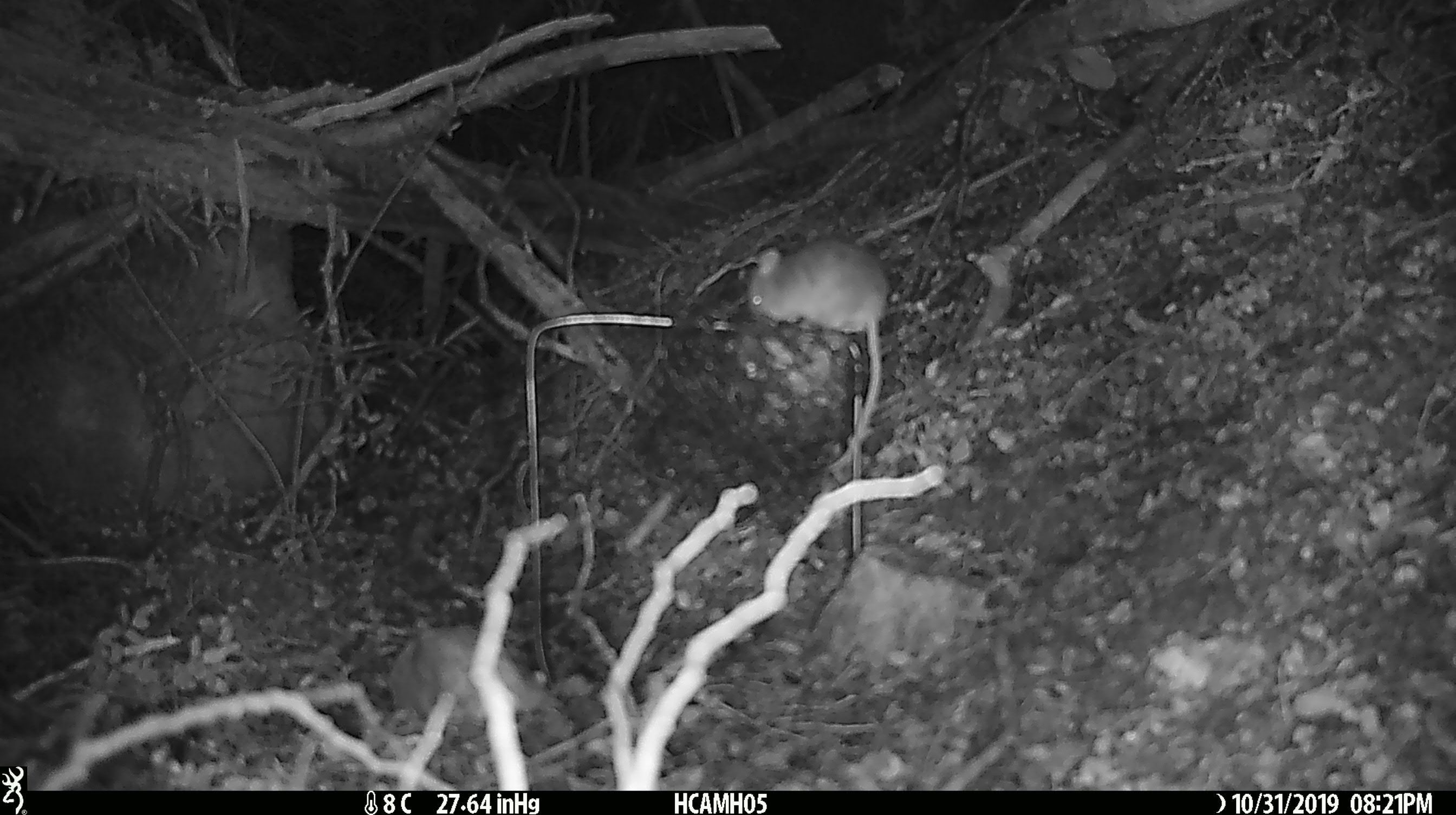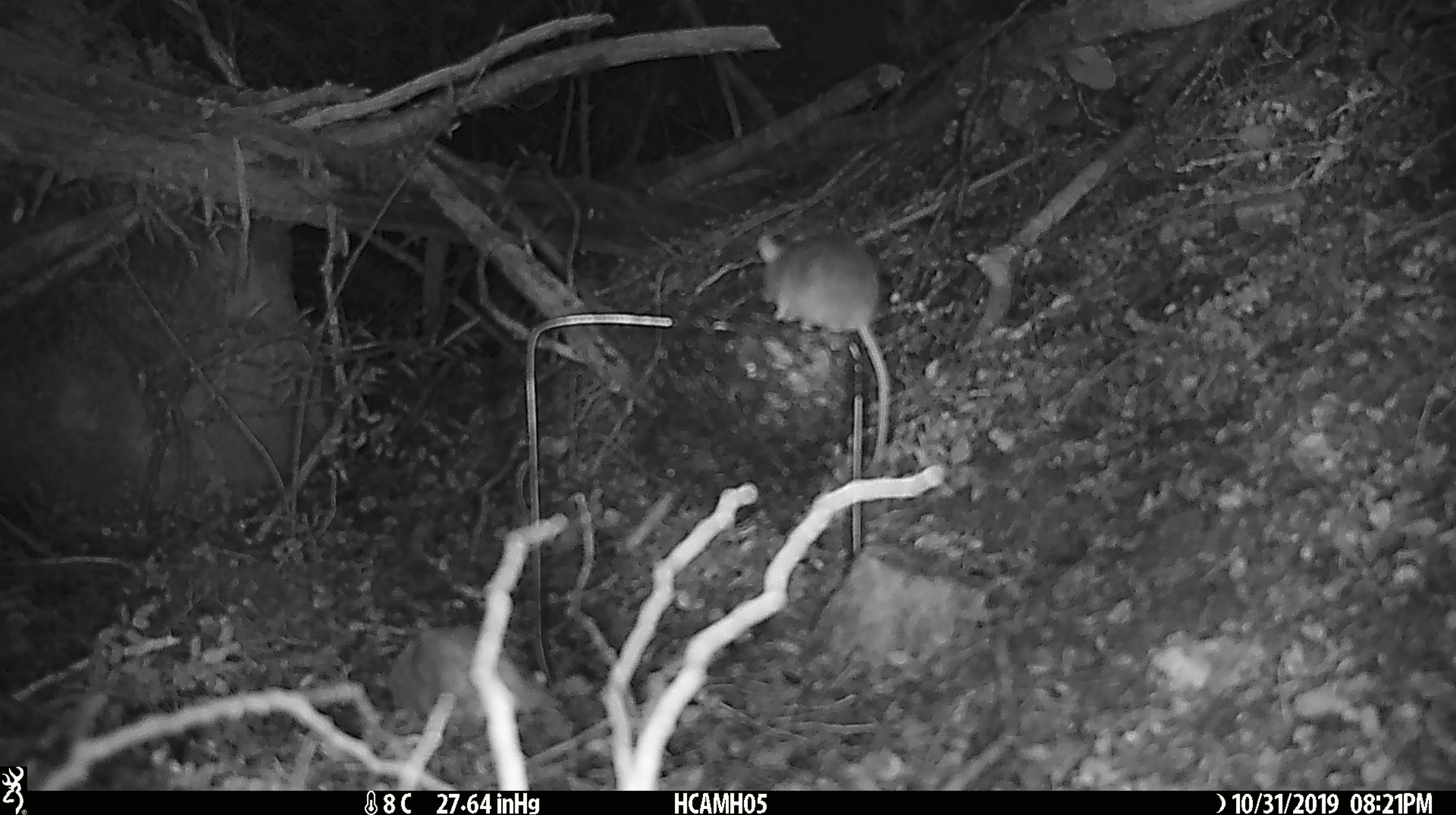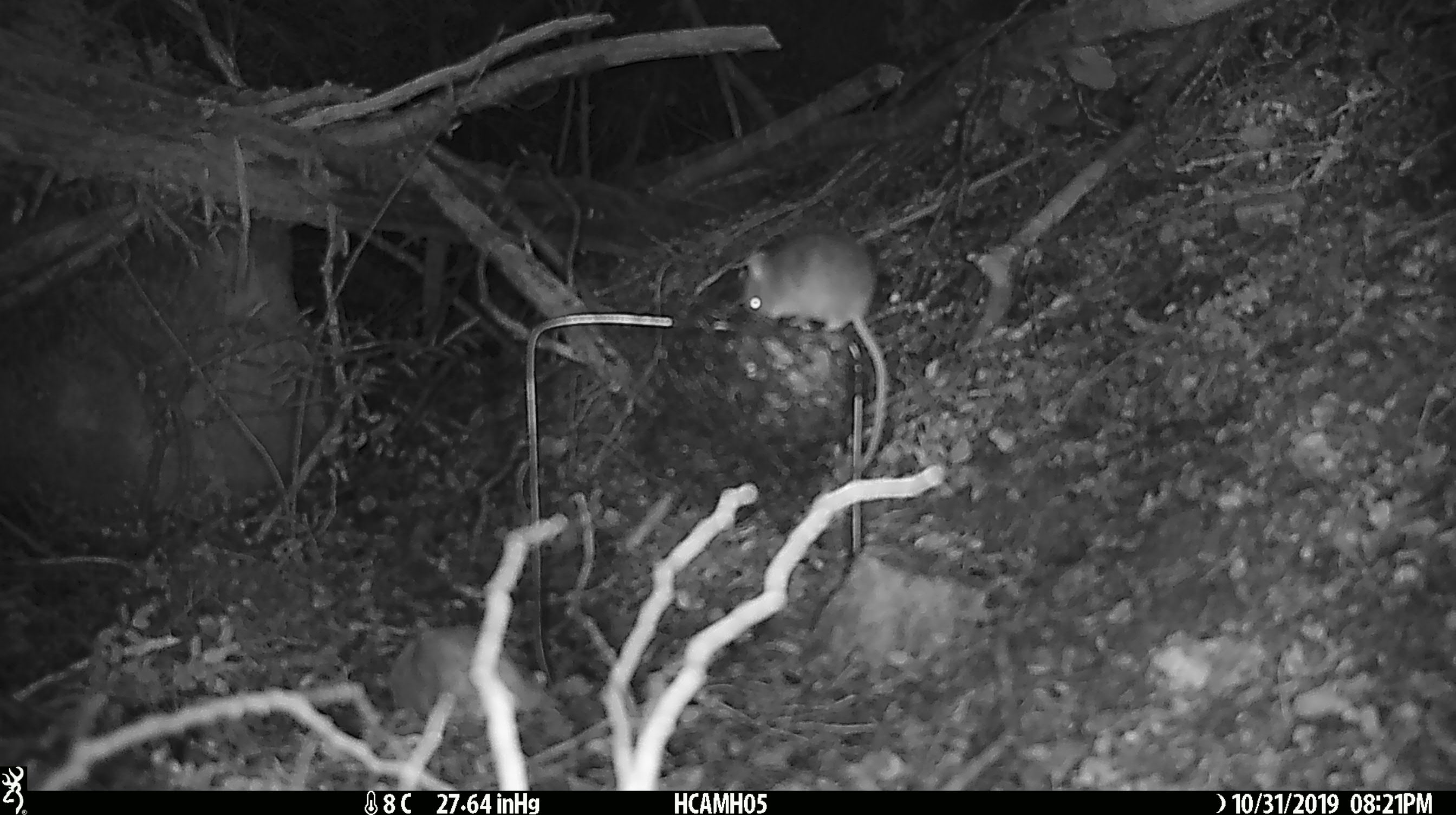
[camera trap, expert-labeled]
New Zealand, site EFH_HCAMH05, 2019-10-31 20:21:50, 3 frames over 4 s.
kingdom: Animalia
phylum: Chordata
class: Mammalia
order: Rodentia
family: Muridae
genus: Mus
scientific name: Mus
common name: mouse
Mouse (Mus).